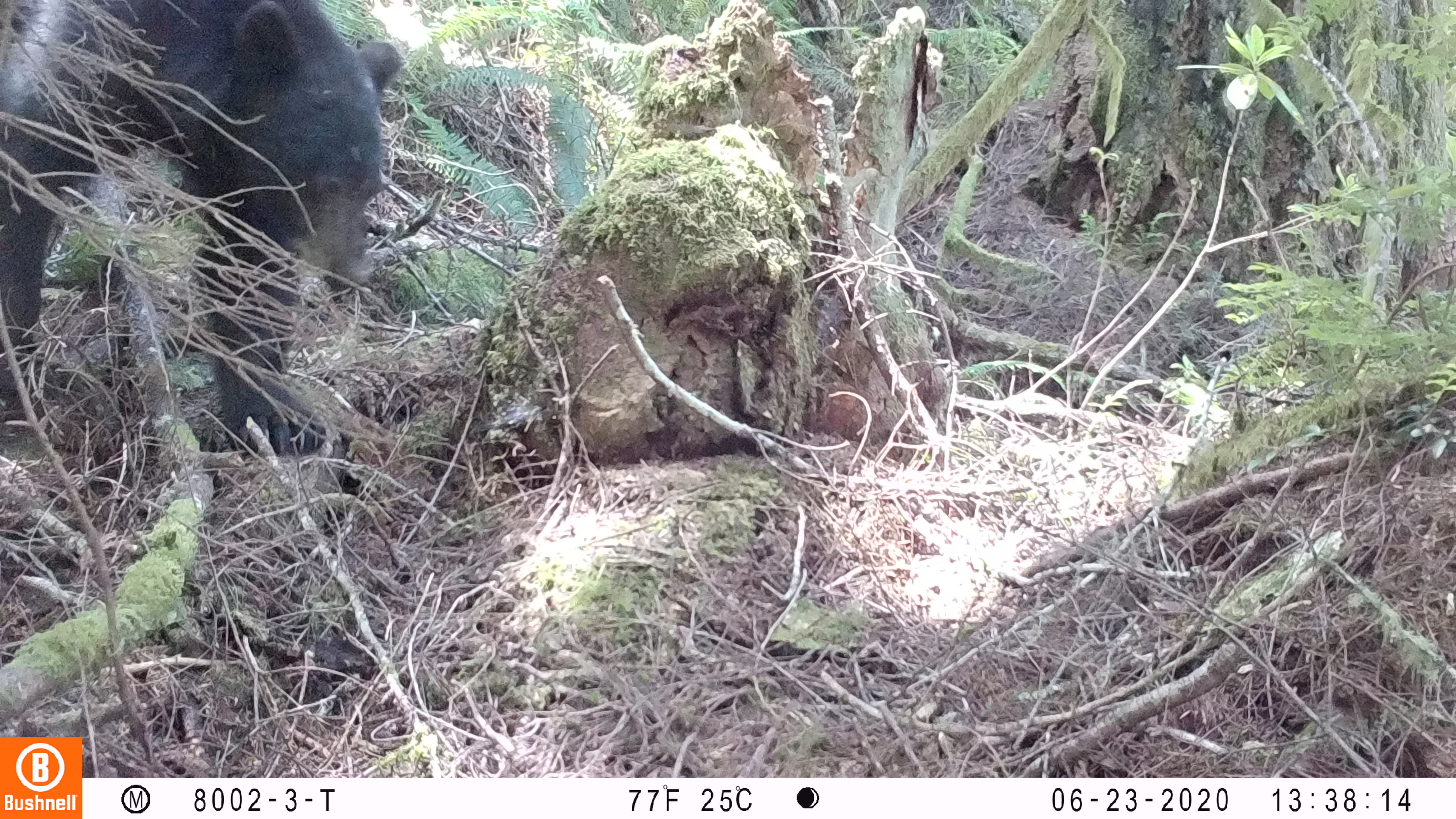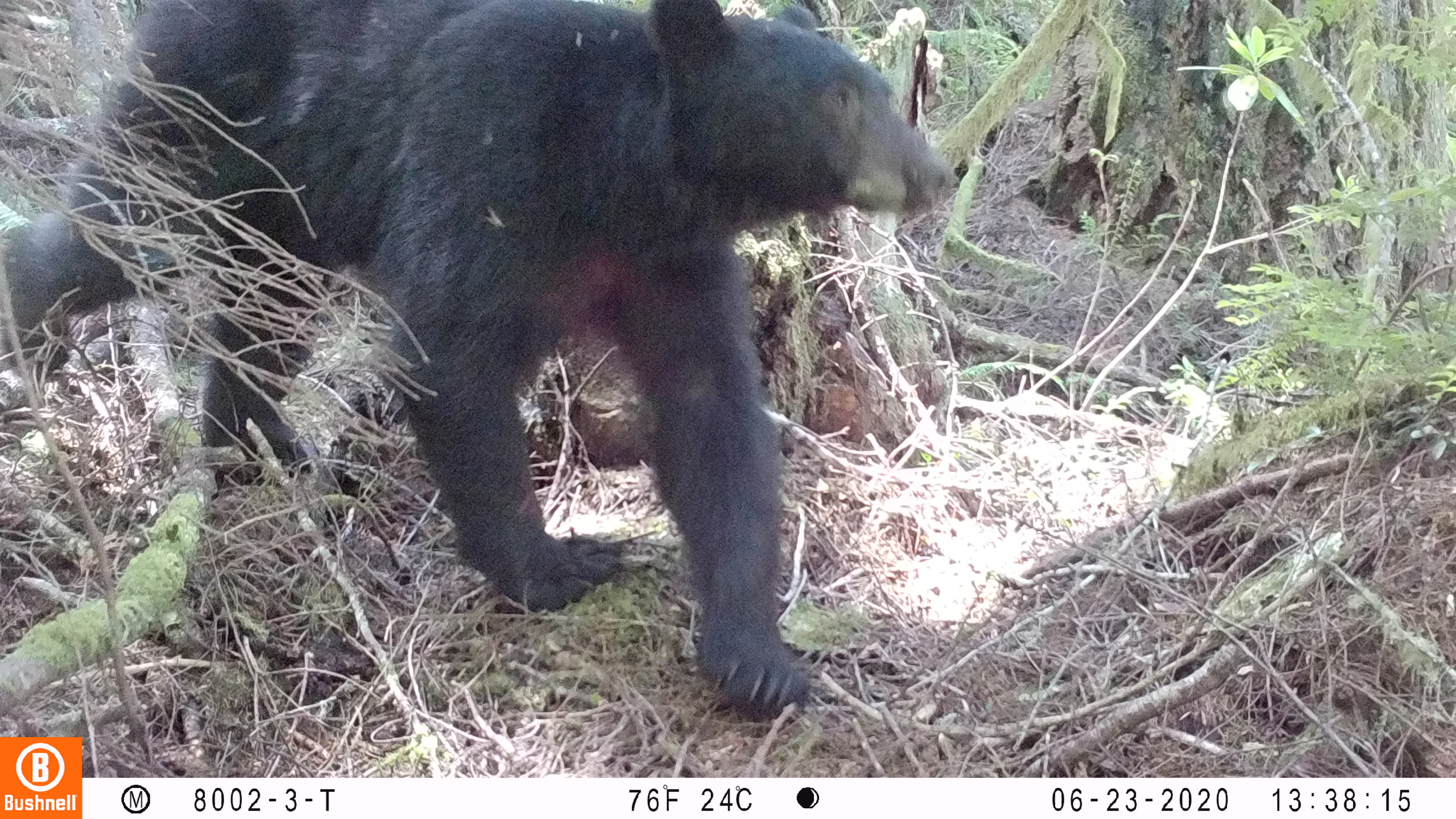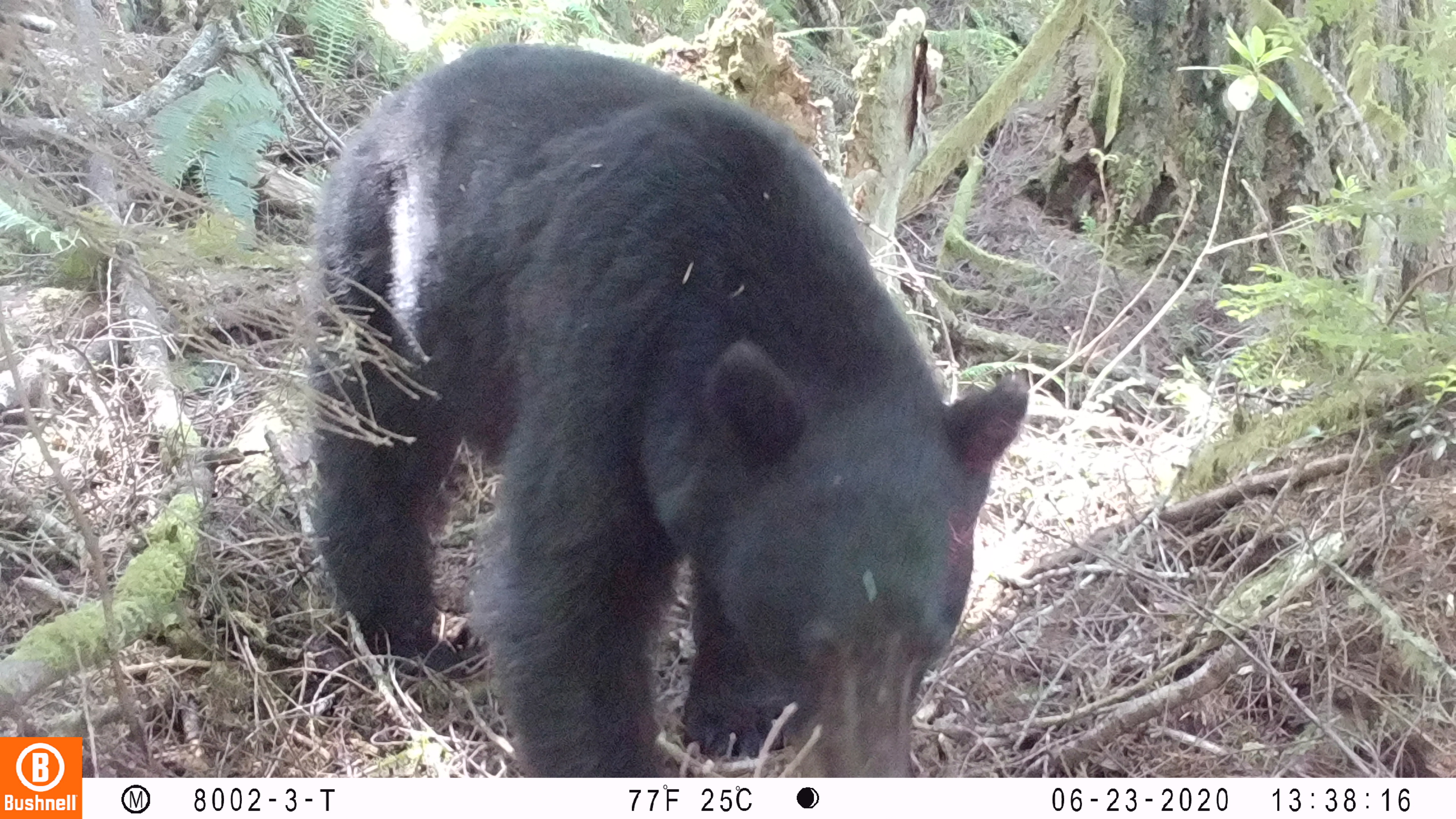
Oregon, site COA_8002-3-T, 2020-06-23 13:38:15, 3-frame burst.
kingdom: Animalia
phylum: Chordata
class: Mammalia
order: Carnivora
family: Ursidae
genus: Ursus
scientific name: Ursus americanus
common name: american black bear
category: black bear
Black bear (american black bear) (Ursus americanus).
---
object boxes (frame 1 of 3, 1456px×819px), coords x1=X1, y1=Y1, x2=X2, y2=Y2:
black bear: x1=7, y1=6, x2=409, y2=446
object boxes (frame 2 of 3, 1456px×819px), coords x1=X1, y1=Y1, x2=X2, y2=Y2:
black bear: x1=12, y1=1, x2=958, y2=711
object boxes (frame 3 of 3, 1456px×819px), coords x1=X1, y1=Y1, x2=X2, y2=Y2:
black bear: x1=327, y1=53, x2=1031, y2=766